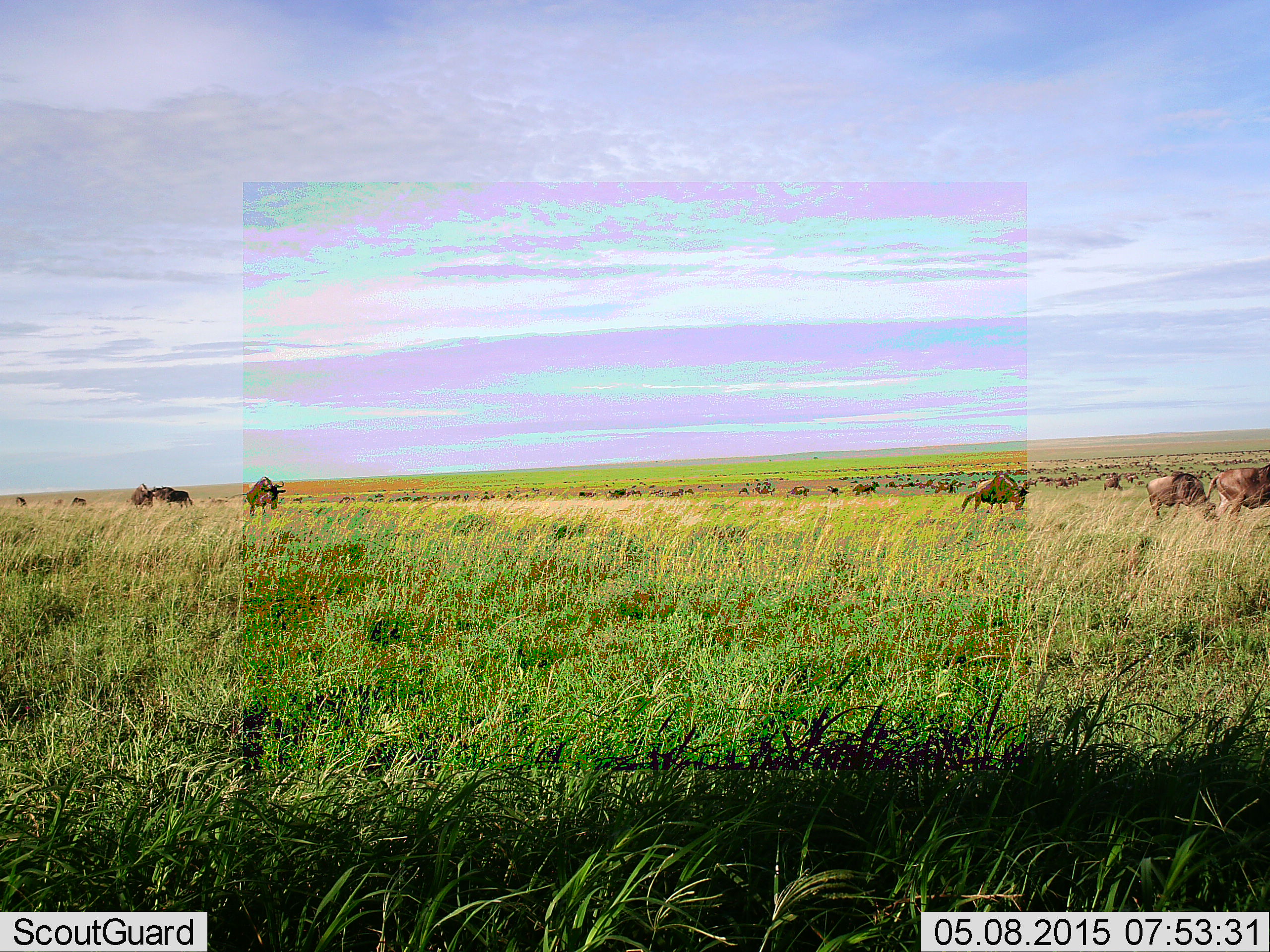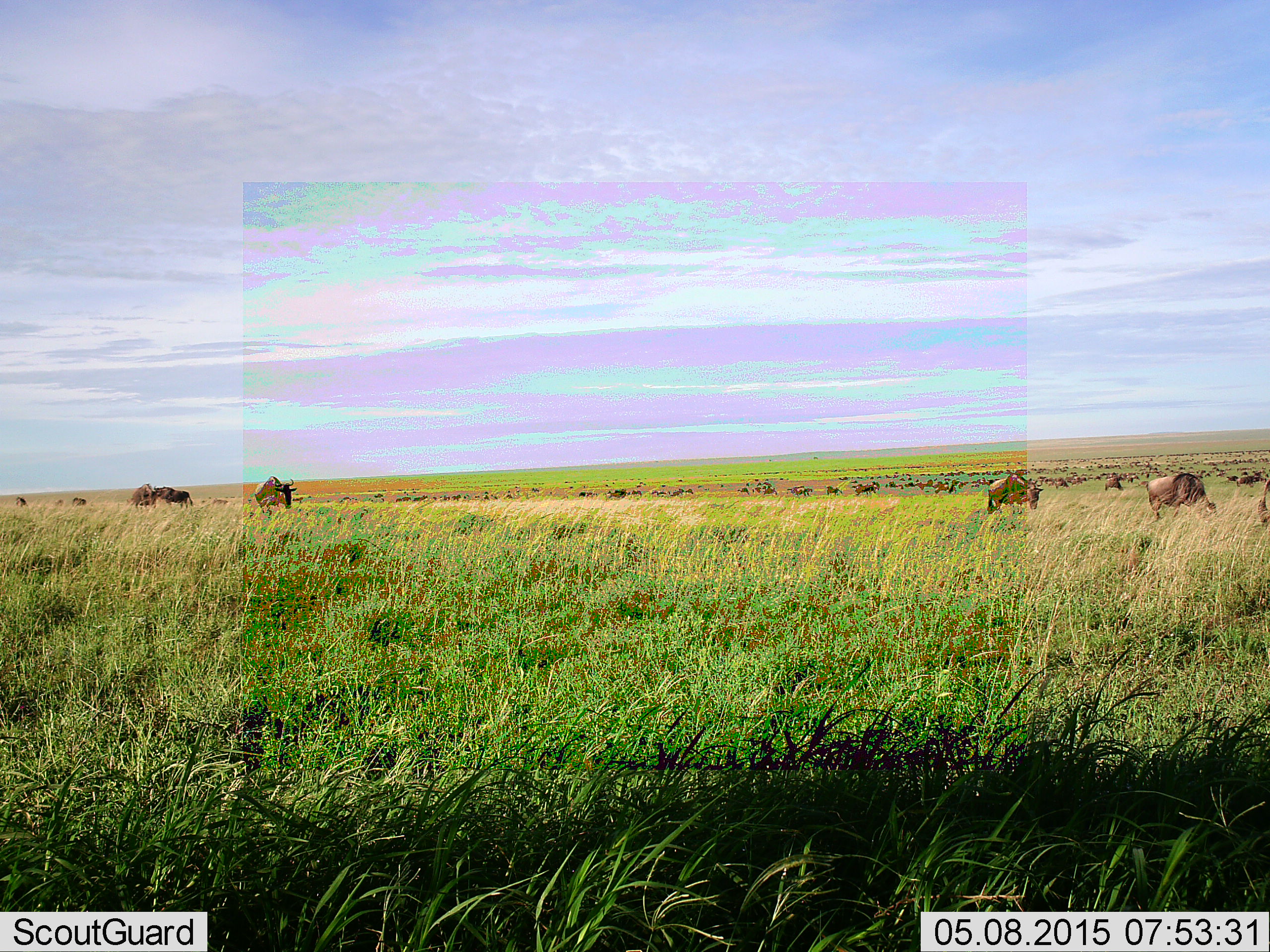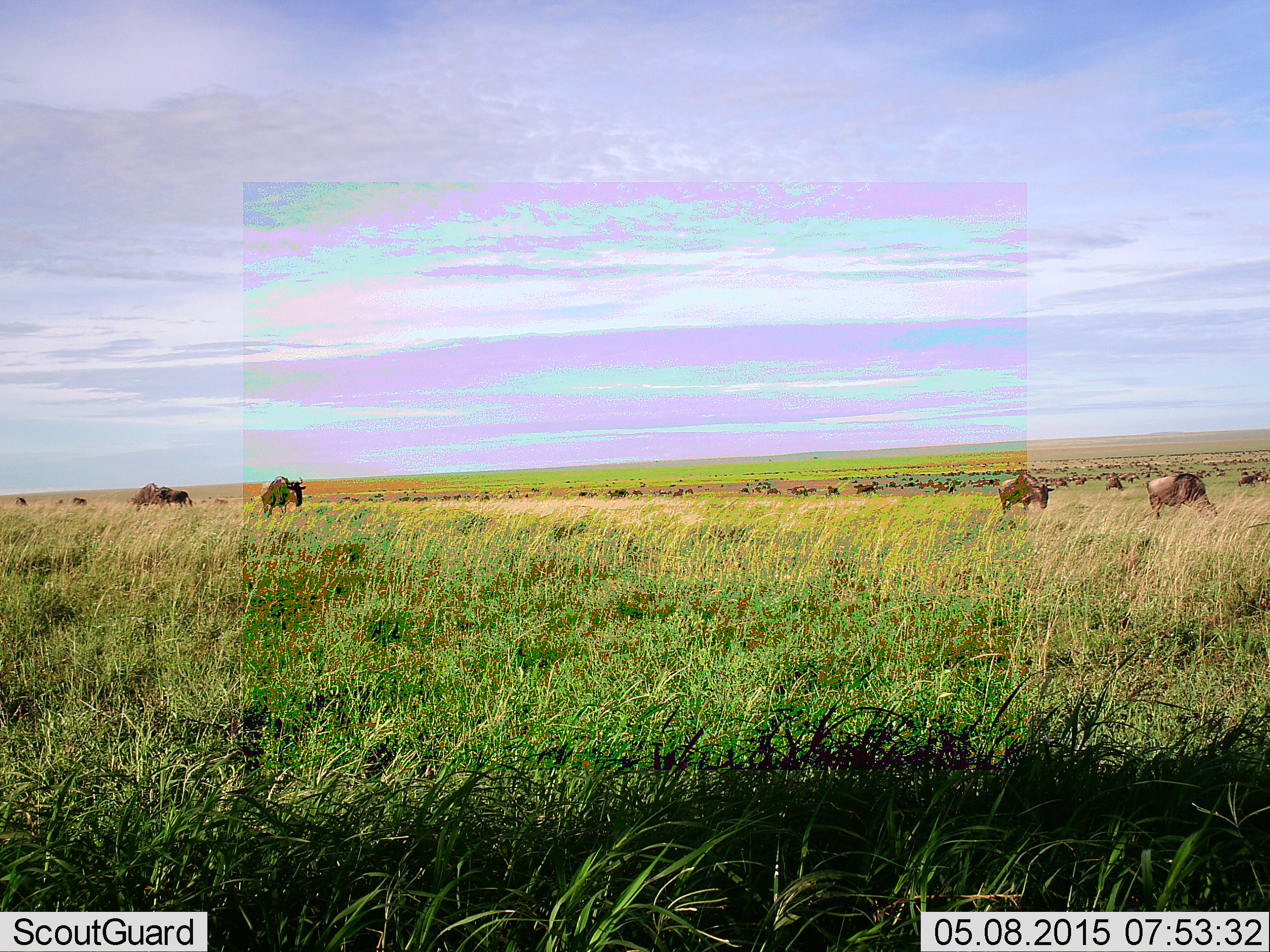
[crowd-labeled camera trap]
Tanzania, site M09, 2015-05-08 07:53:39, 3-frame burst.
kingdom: Animalia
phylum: Chordata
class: Mammalia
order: Artiodactyla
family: Bovidae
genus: Connochaetes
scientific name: Connochaetes taurinus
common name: blue wildebeest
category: wildebeest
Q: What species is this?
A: Wildebeest (blue wildebeest) (Connochaetes taurinus).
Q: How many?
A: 11-50.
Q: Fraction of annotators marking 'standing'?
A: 40%.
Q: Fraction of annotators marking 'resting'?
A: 0%.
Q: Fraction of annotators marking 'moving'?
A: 70%.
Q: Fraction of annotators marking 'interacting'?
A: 0%.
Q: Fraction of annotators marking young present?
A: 0%.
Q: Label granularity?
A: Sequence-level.